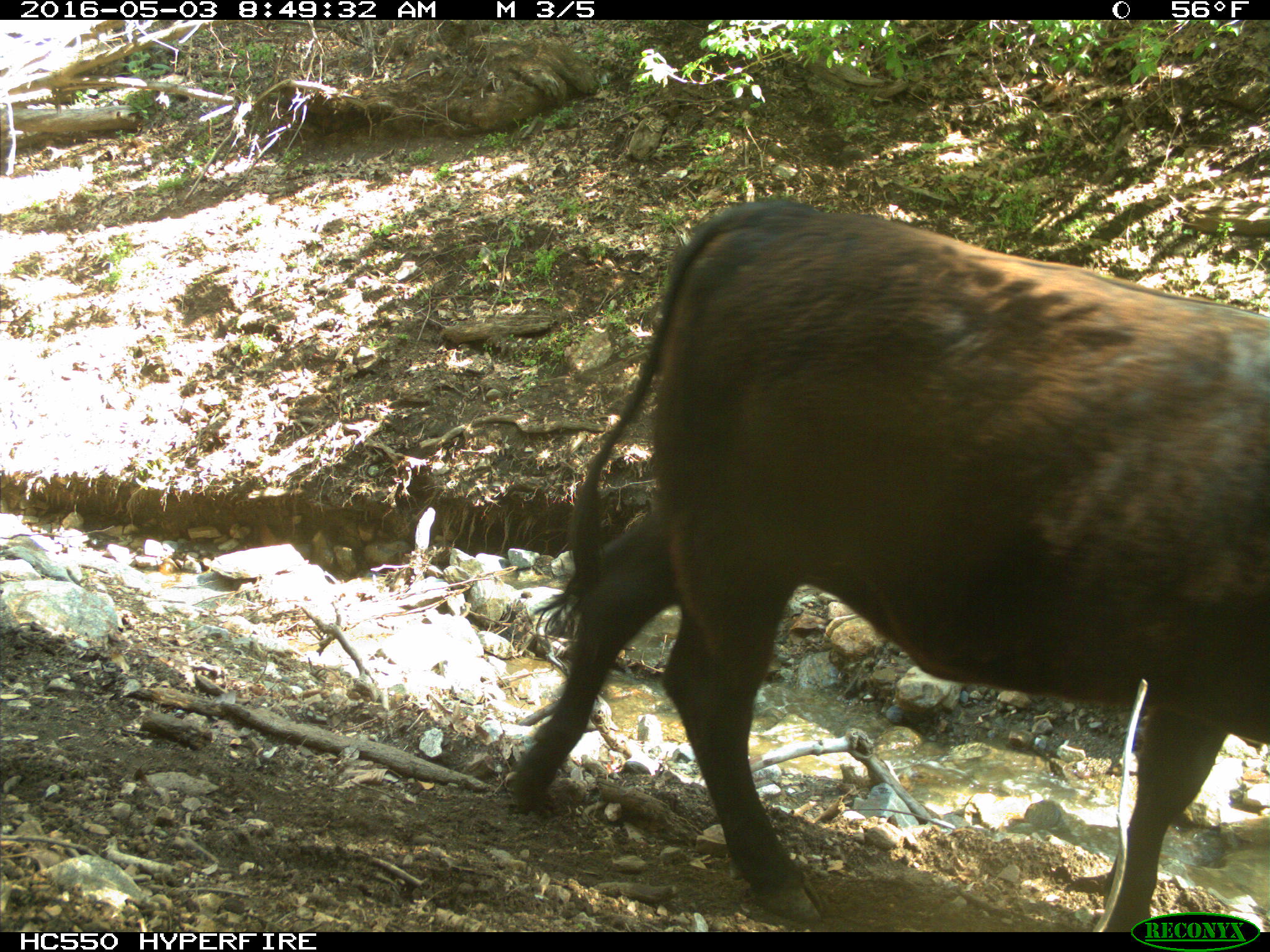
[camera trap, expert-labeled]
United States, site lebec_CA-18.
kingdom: Animalia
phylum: Chordata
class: Mammalia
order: Artiodactyla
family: Bovidae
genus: Bos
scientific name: Bos taurus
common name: domestic cow